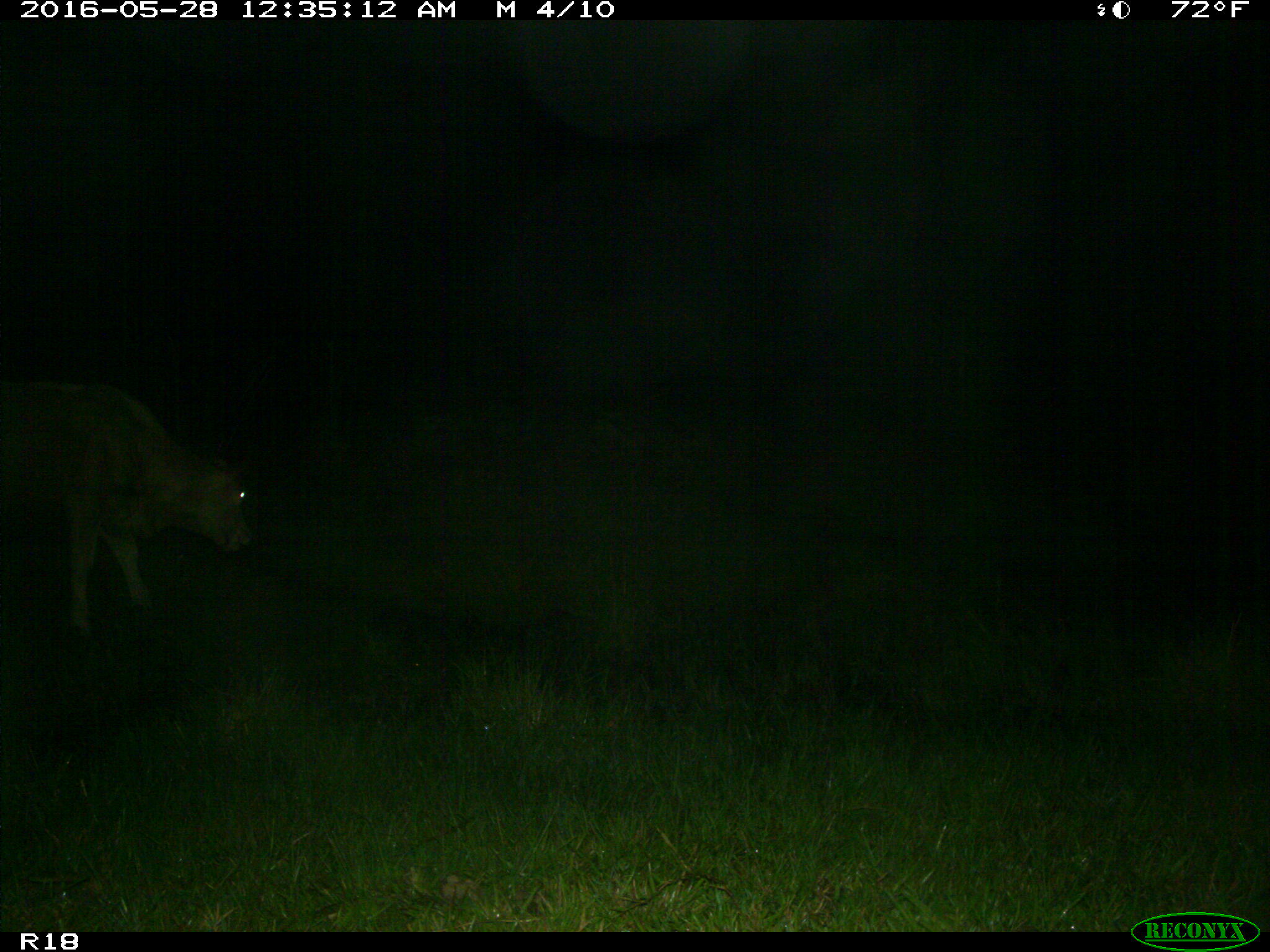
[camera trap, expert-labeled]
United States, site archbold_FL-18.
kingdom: Animalia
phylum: Chordata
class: Mammalia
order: Artiodactyla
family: Bovidae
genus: Bos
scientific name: Bos taurus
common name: domestic cow